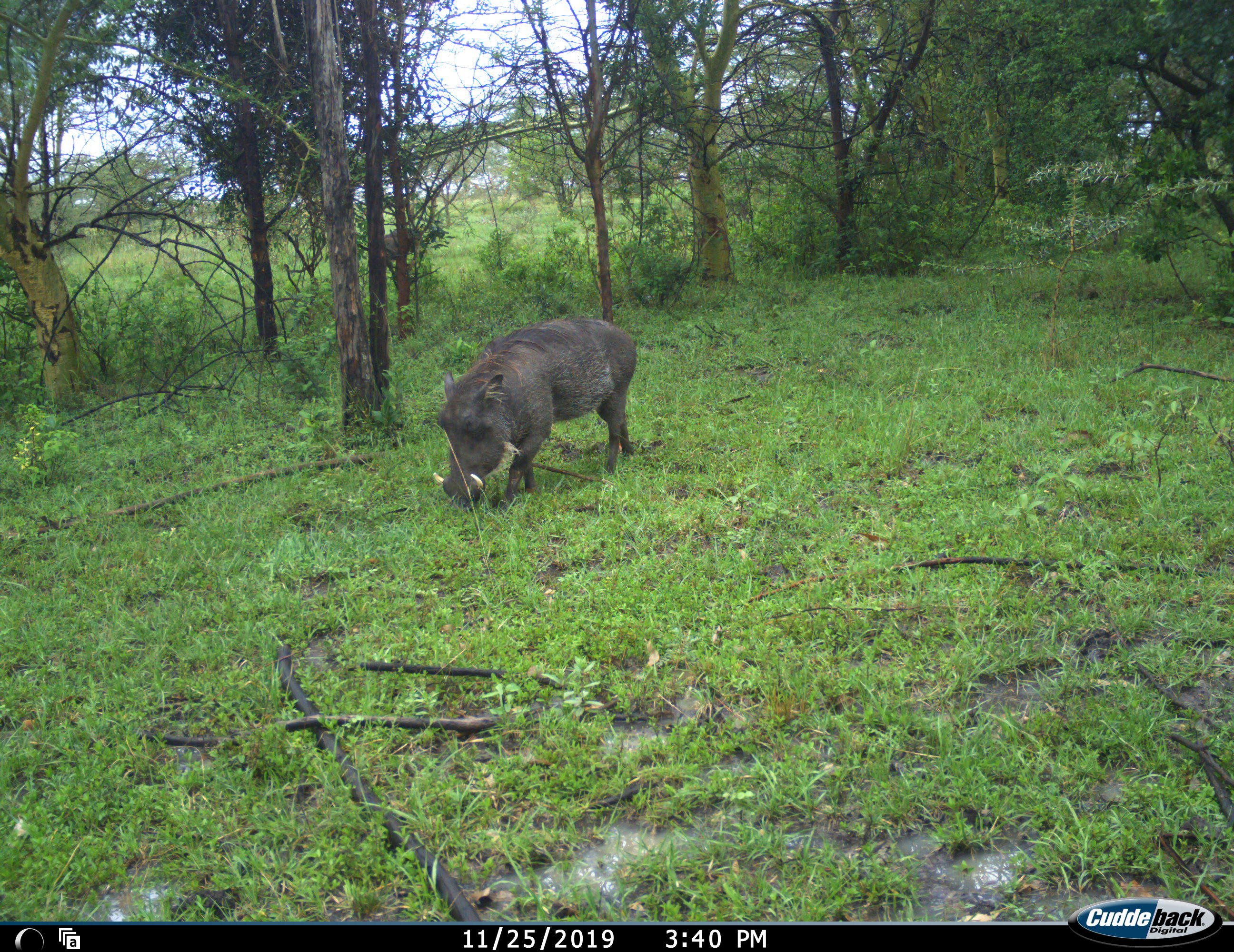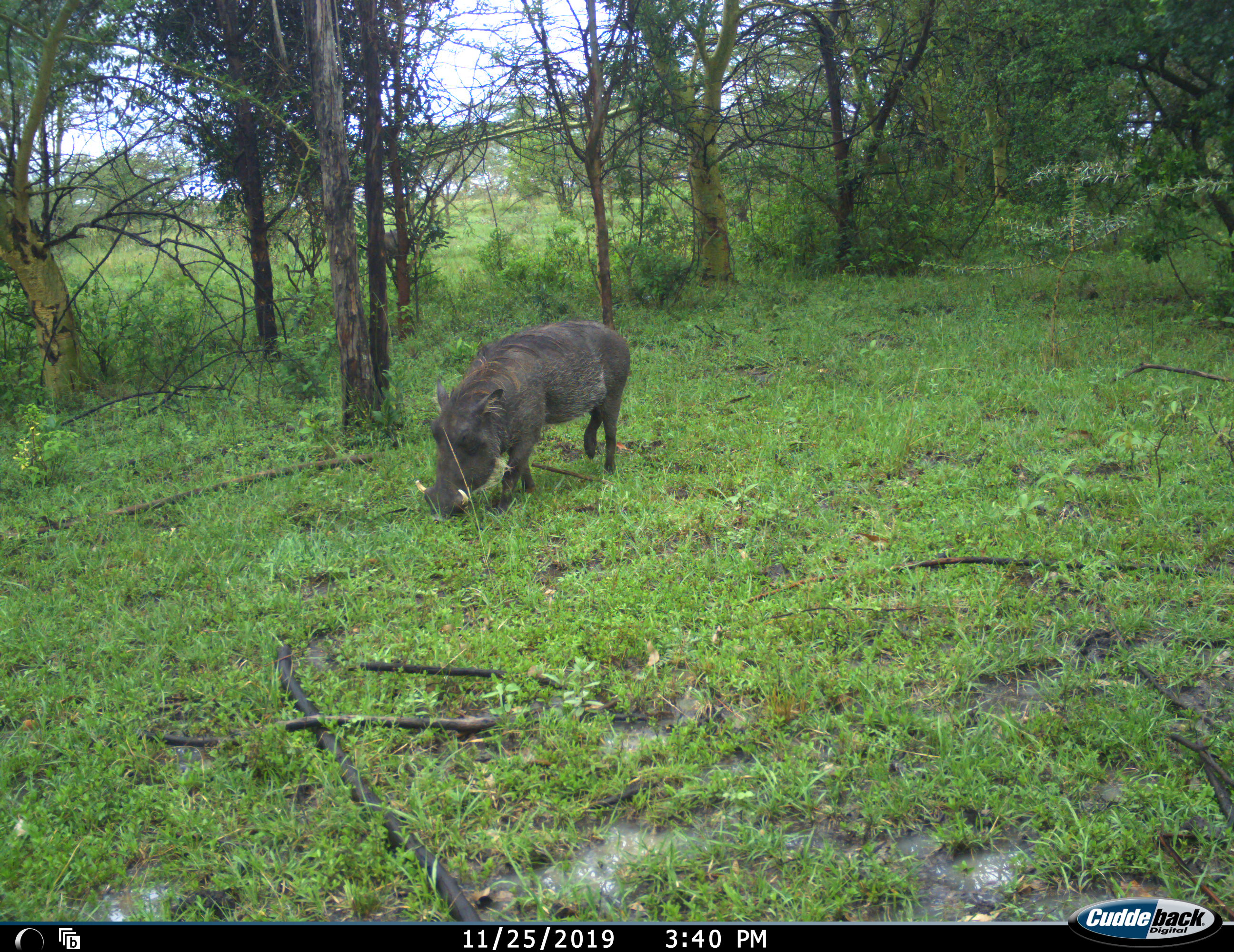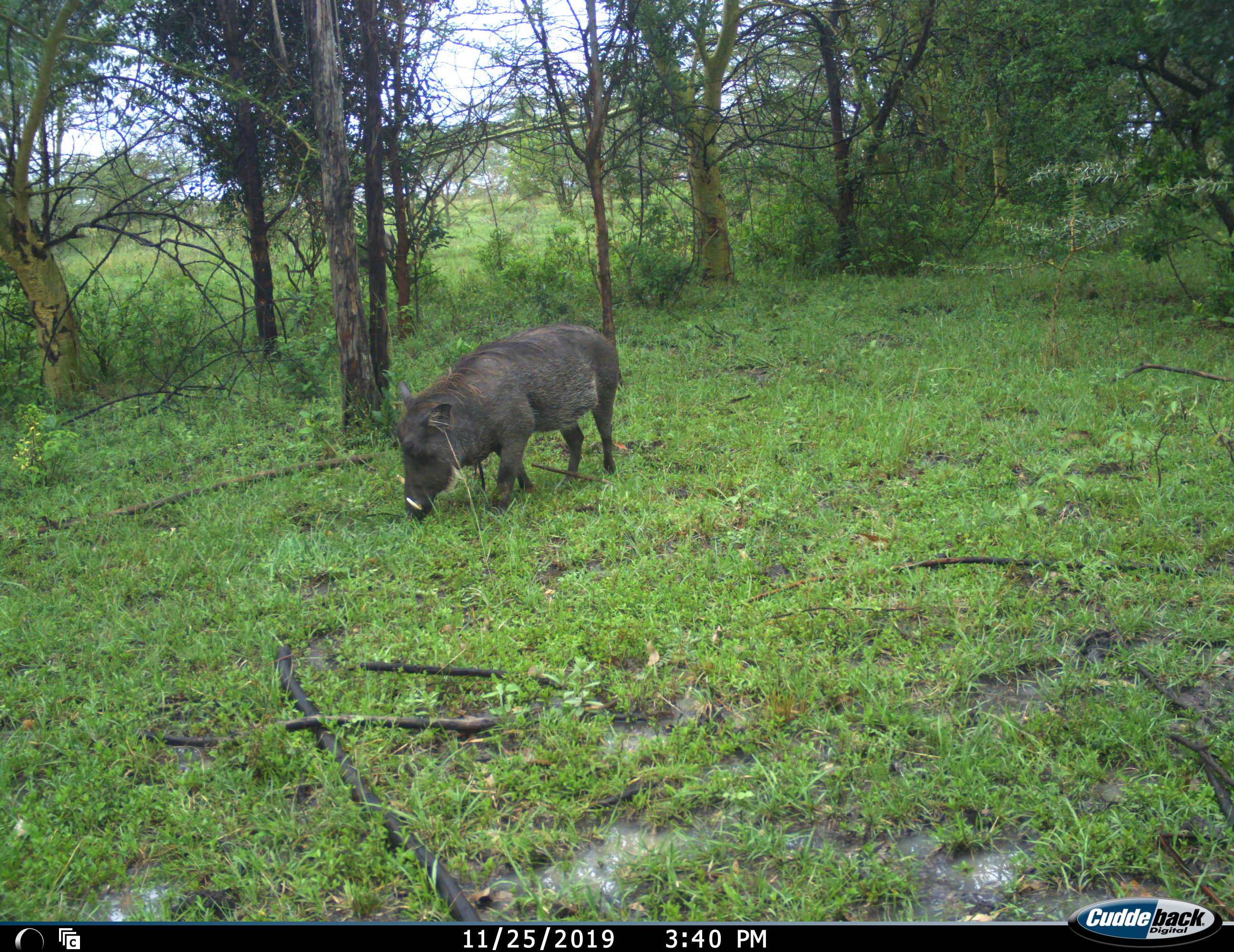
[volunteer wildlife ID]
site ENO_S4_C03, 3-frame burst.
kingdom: Animalia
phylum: Chordata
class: Mammalia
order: Artiodactyla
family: Suidae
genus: Phacochoerus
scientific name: Phacochoerus africanus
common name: warthog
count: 3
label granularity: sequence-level